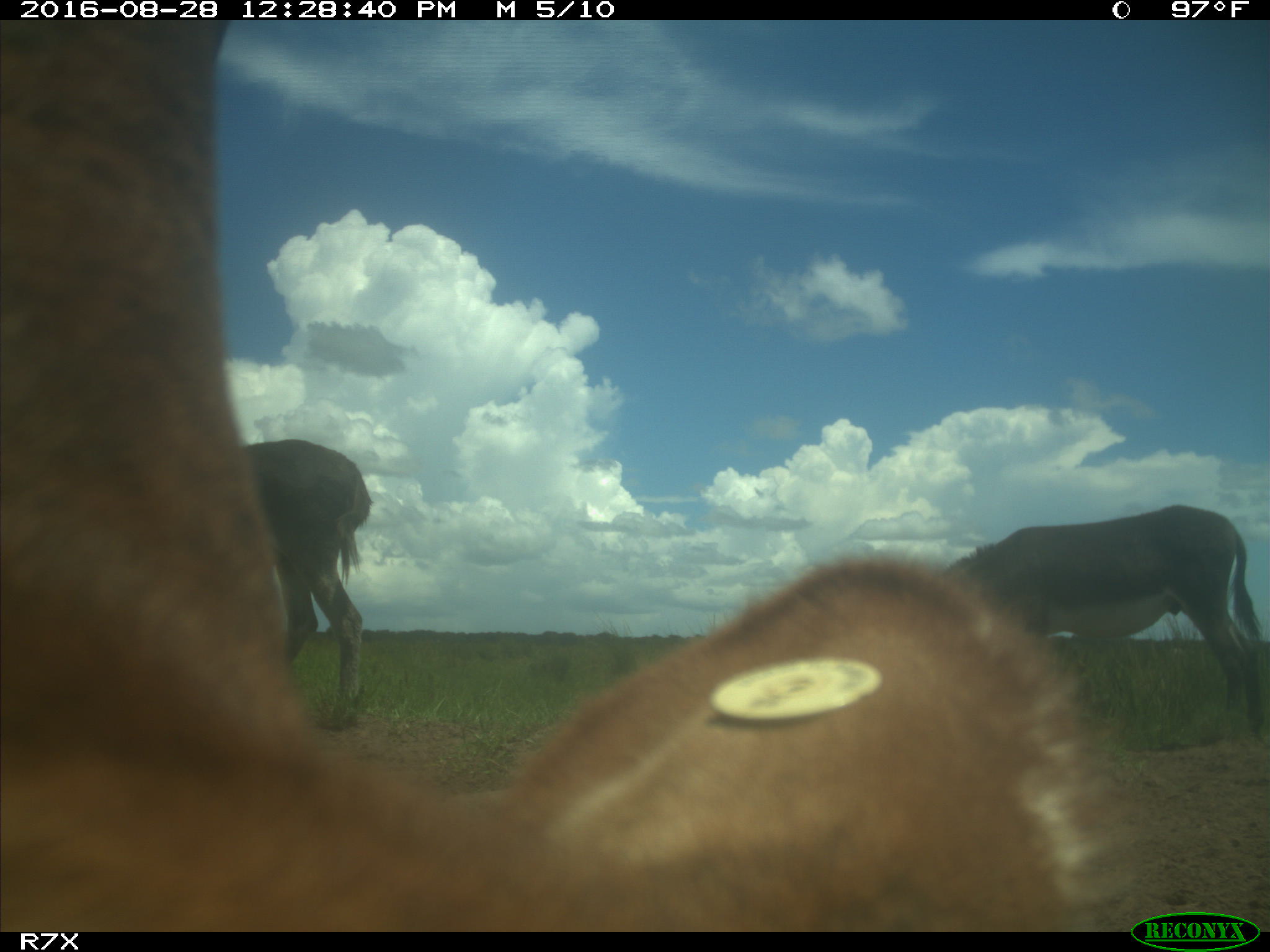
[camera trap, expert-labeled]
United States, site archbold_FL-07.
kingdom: Animalia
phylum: Chordata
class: Mammalia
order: Artiodactyla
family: Bovidae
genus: Bos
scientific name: Bos taurus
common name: domestic cow